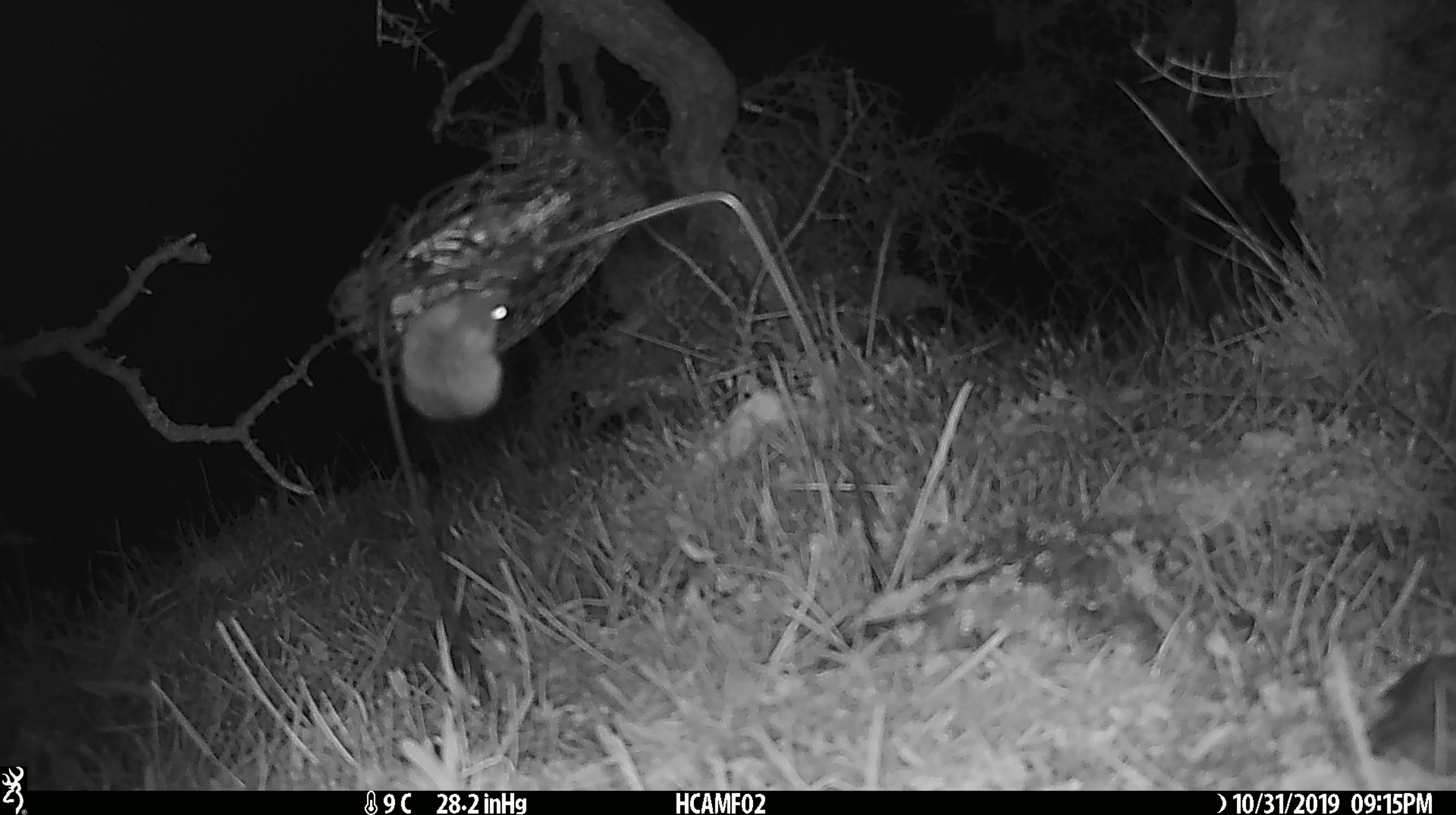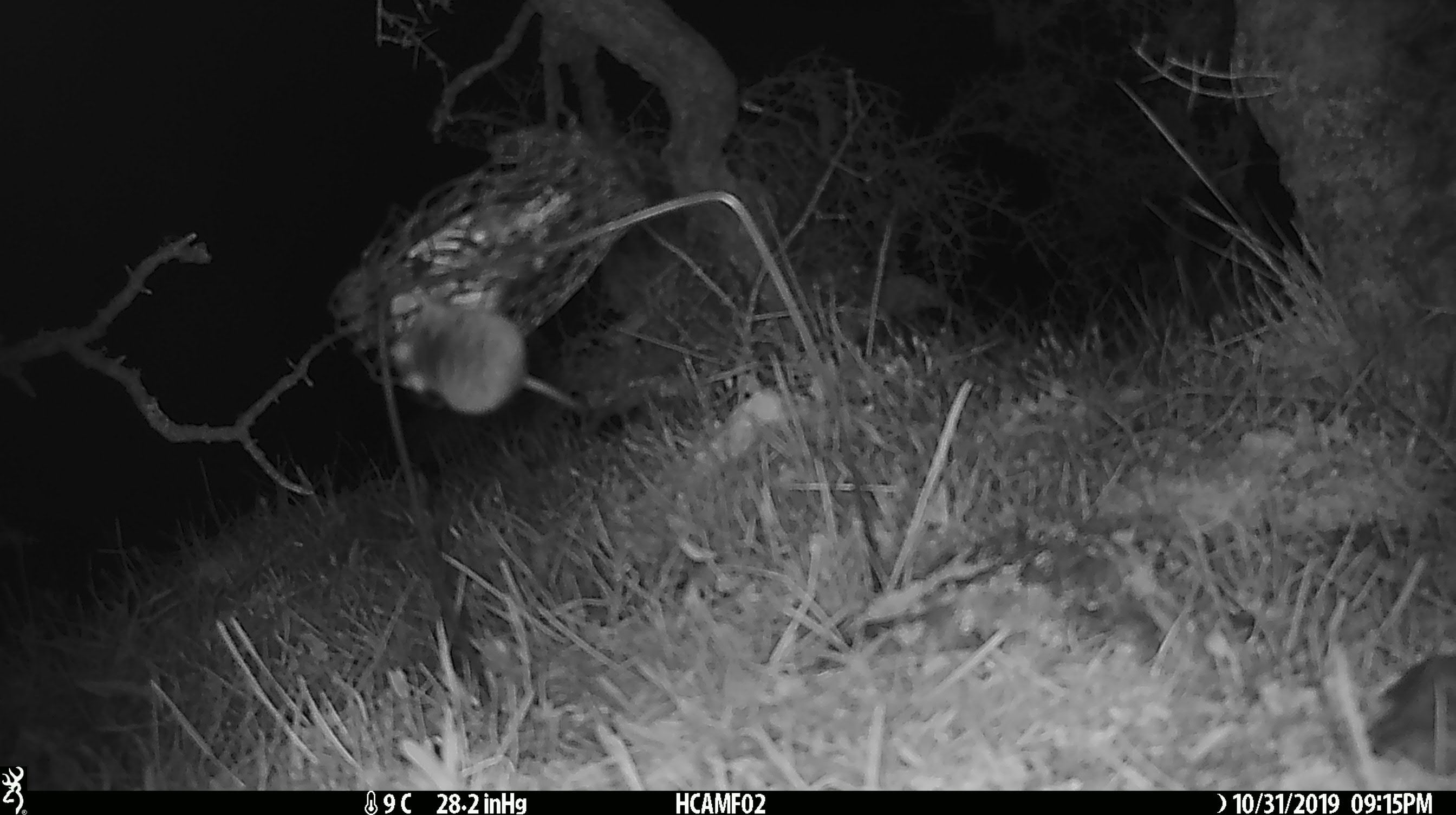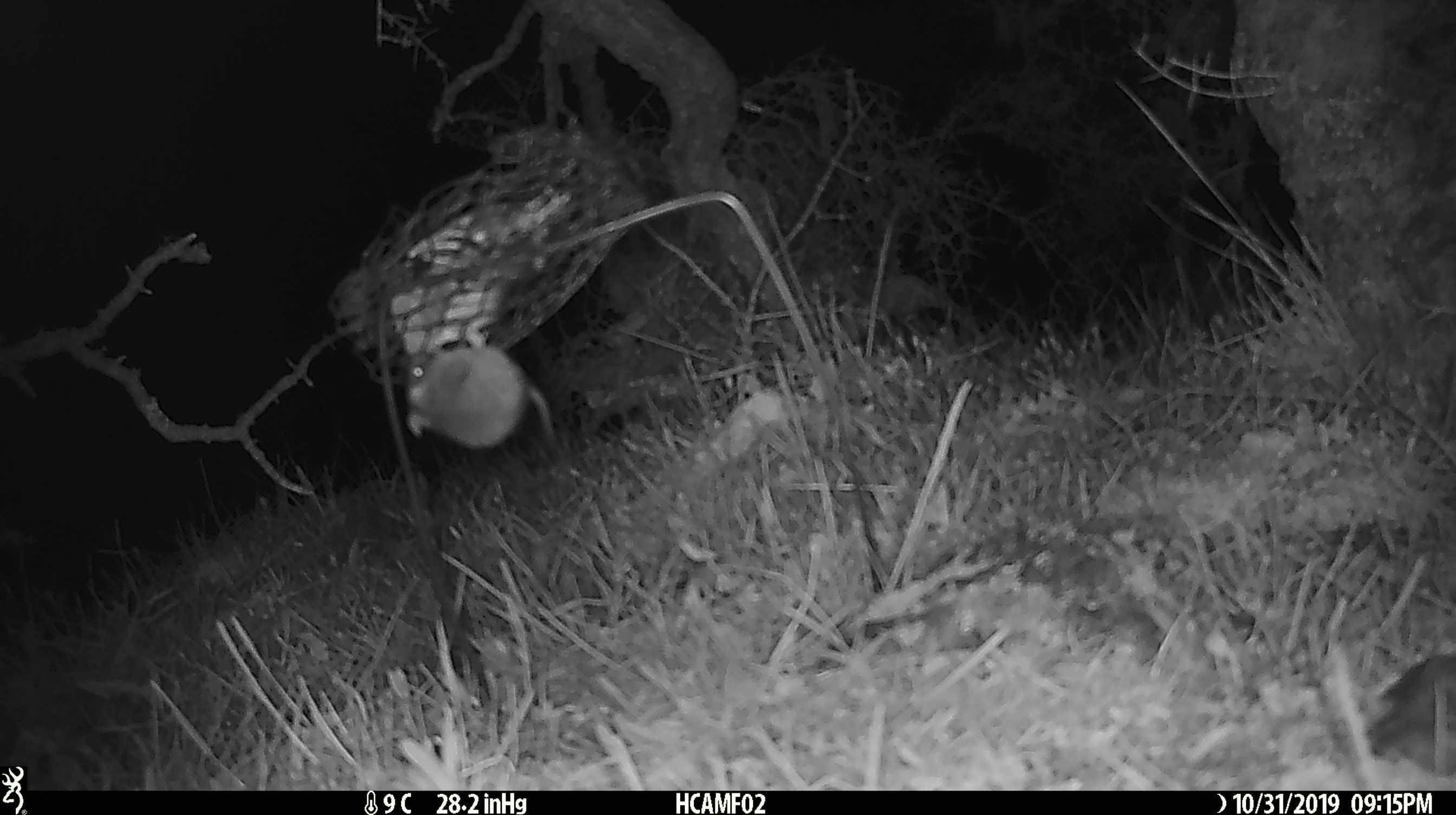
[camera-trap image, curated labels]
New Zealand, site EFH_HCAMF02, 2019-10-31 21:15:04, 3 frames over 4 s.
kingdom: Animalia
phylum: Chordata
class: Mammalia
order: Rodentia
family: Muridae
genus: Mus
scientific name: Mus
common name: mouse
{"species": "mouse (Mus)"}